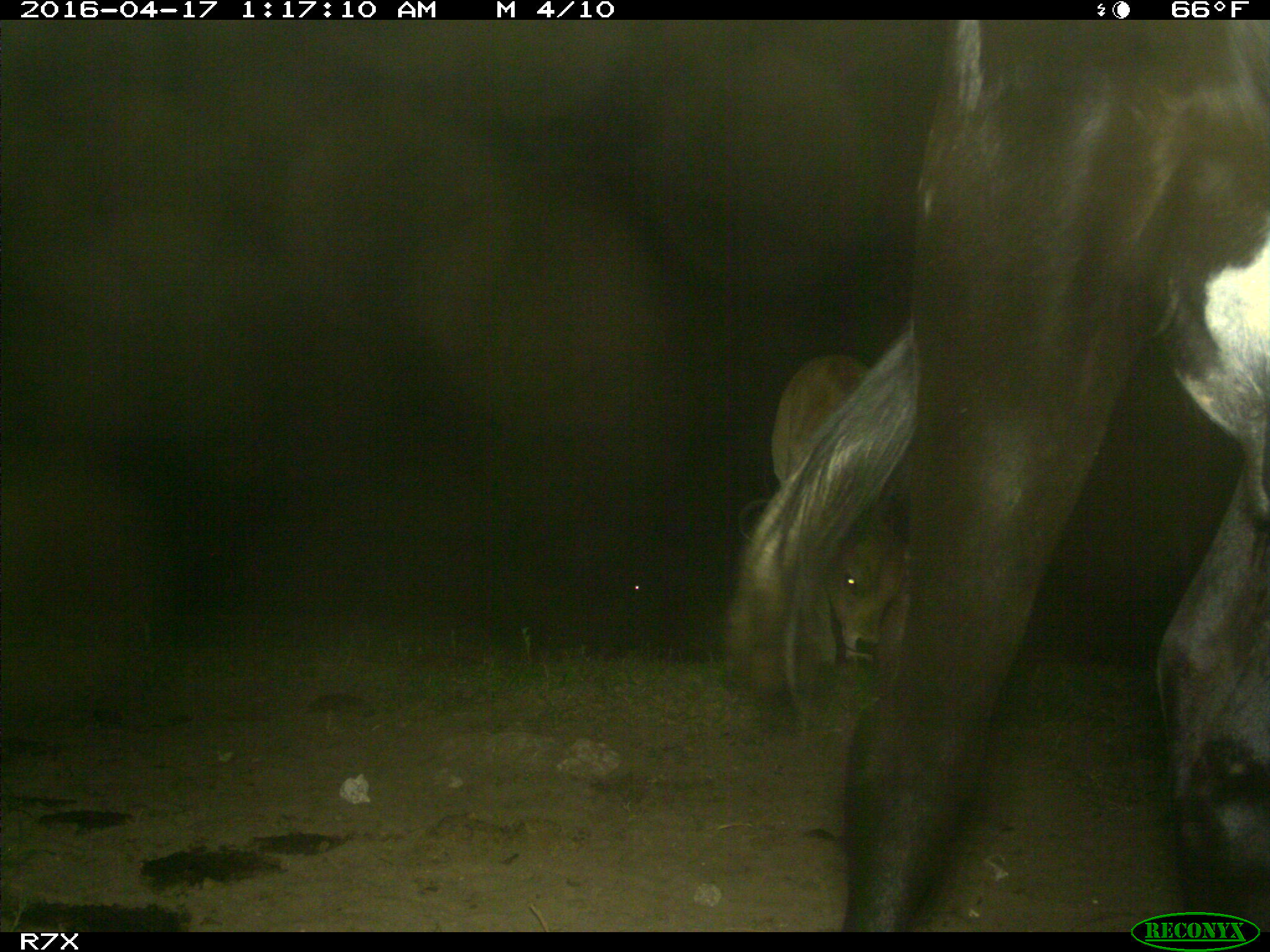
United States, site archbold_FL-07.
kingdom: Animalia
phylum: Chordata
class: Mammalia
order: Artiodactyla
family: Bovidae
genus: Bos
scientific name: Bos taurus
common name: domestic cow